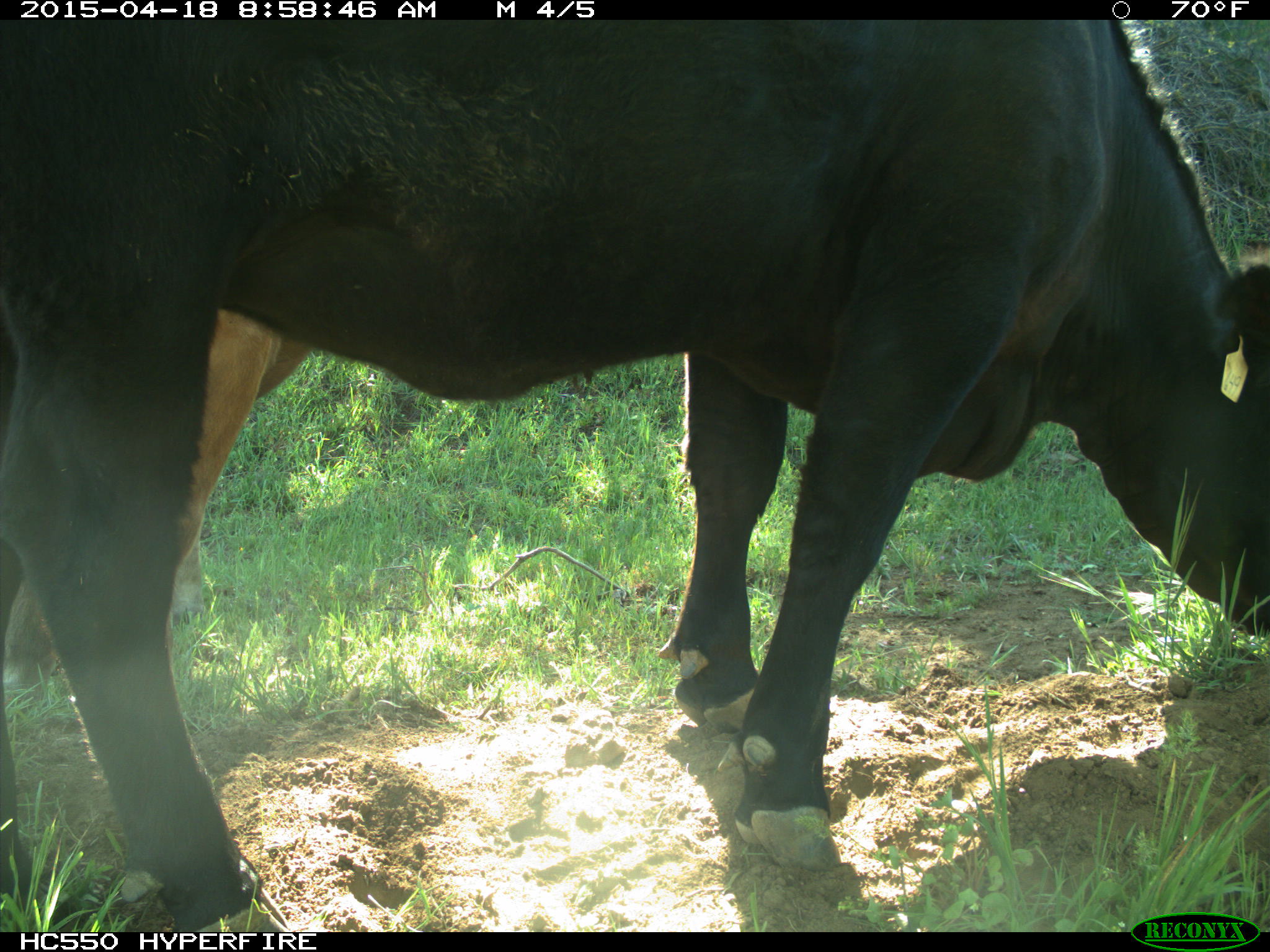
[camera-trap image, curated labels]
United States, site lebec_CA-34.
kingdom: Animalia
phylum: Chordata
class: Mammalia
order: Artiodactyla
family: Bovidae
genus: Bos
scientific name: Bos taurus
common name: domestic cow